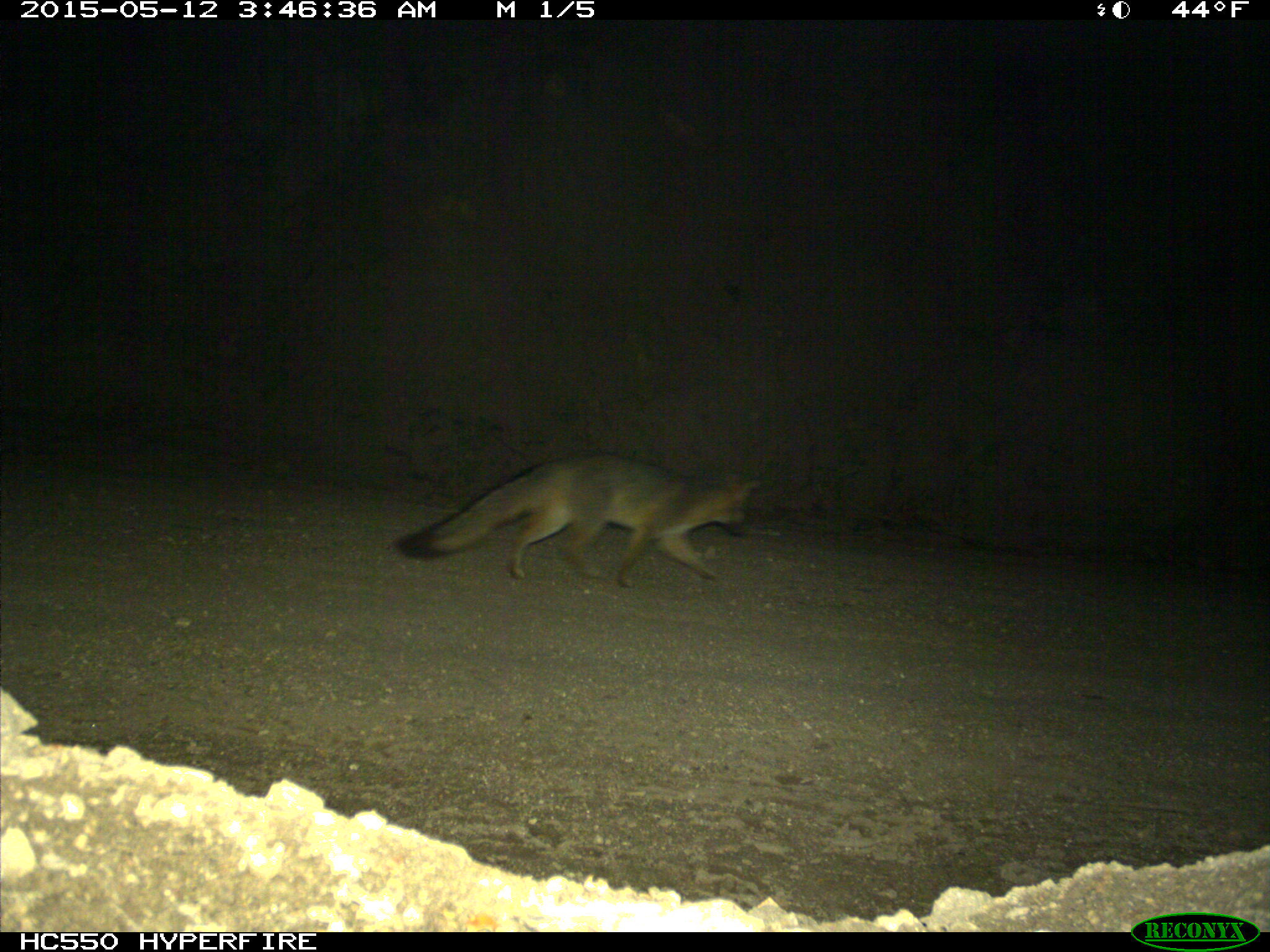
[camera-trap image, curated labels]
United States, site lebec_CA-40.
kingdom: Animalia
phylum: Chordata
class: Mammalia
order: Carnivora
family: Canidae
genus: Urocyon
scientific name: Urocyon cinereoargenteus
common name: gray fox